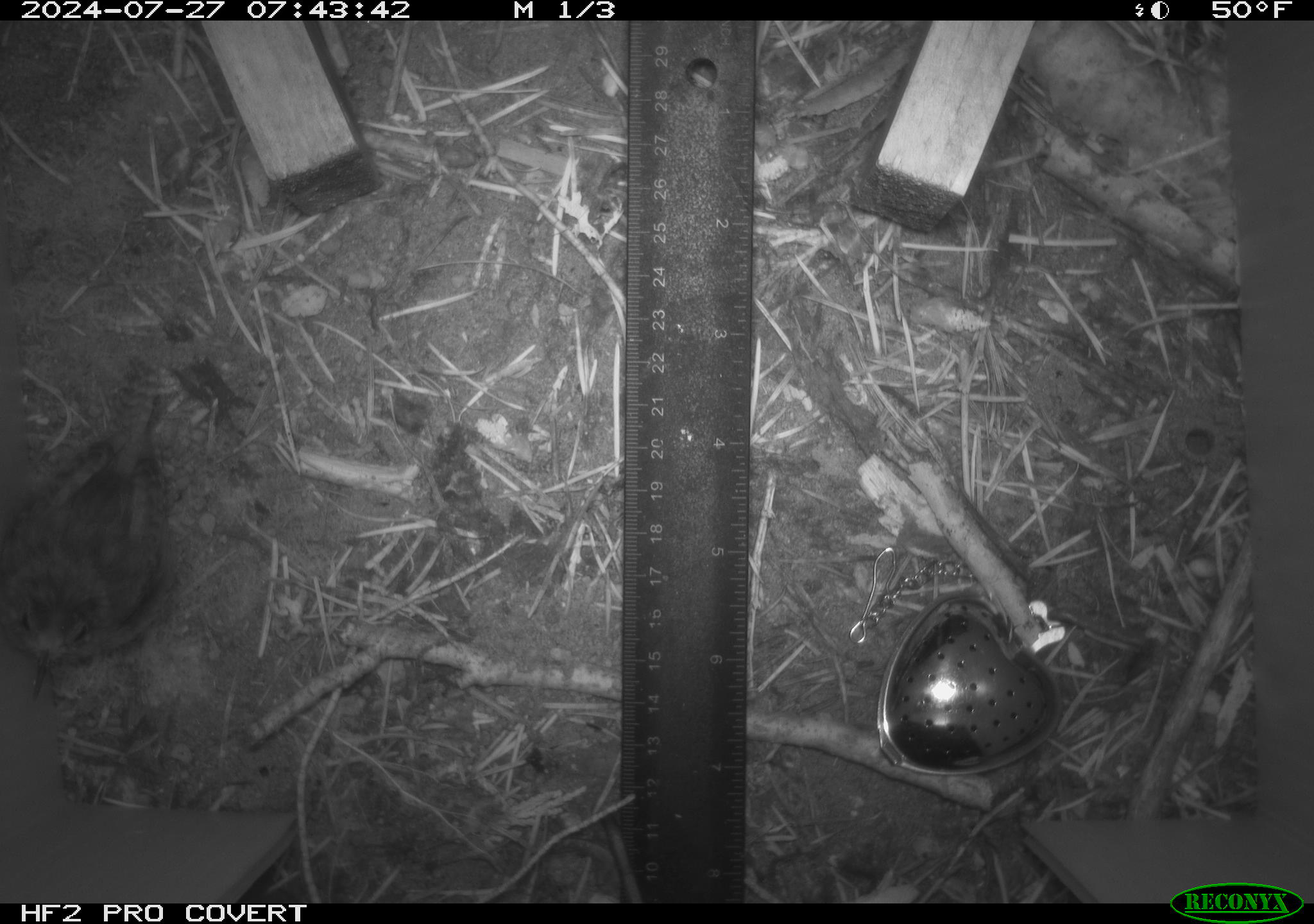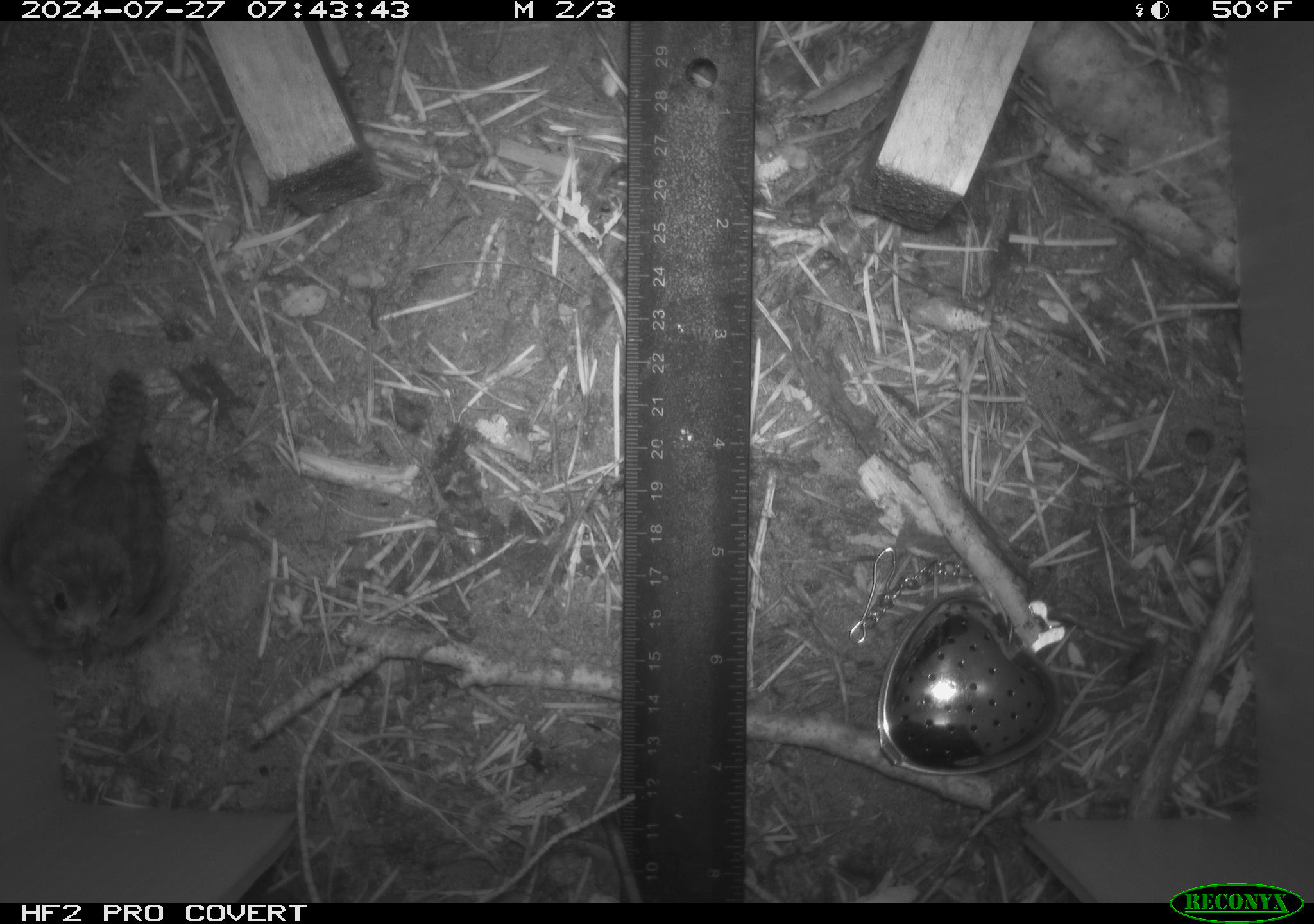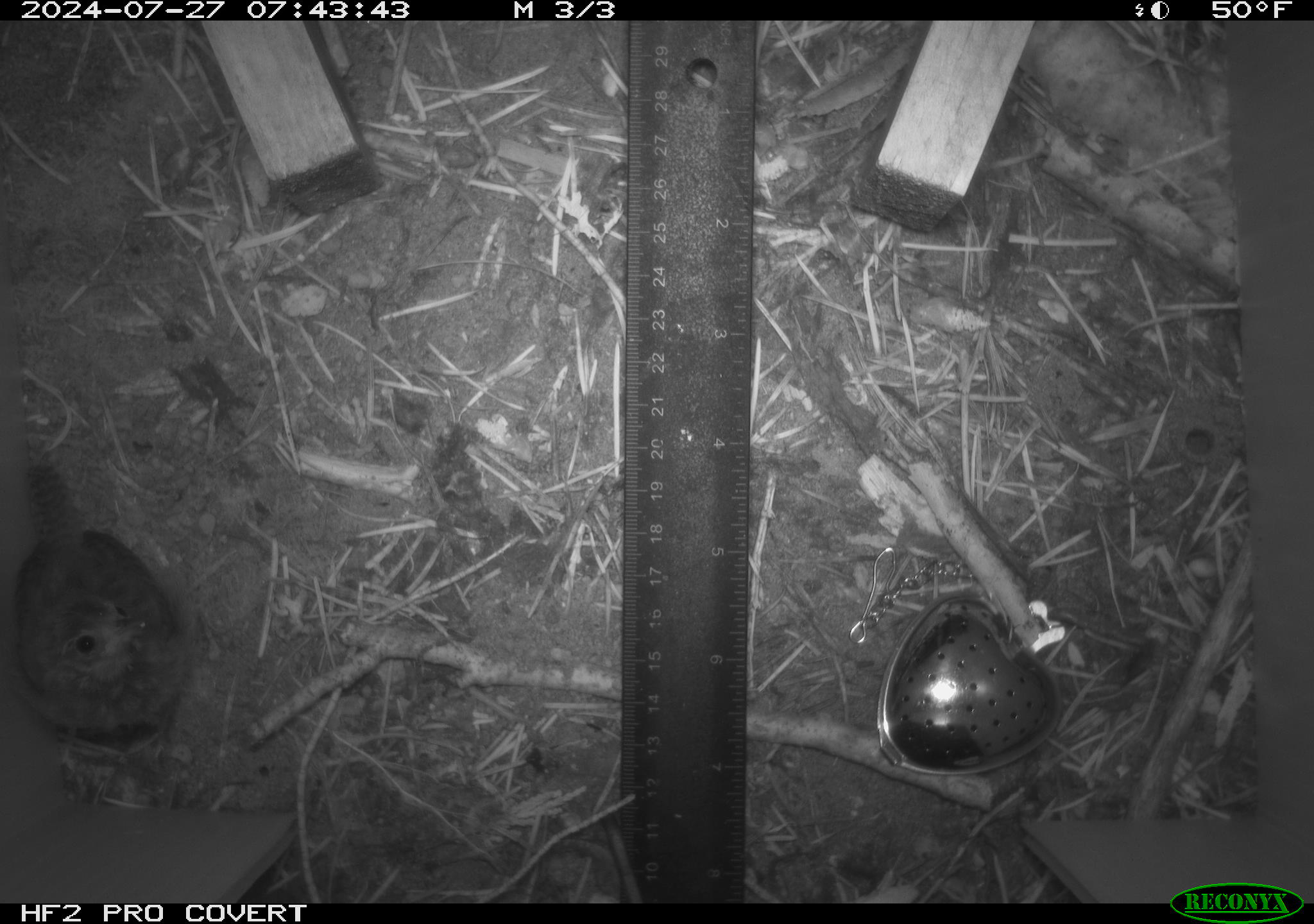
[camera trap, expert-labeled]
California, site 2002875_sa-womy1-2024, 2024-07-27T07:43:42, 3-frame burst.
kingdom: Animalia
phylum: Chordata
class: Aves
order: Passeriformes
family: Troglodytidae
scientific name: Troglodytidae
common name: wren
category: troglodytidae family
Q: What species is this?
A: Troglodytidae family (wren) (Troglodytidae).